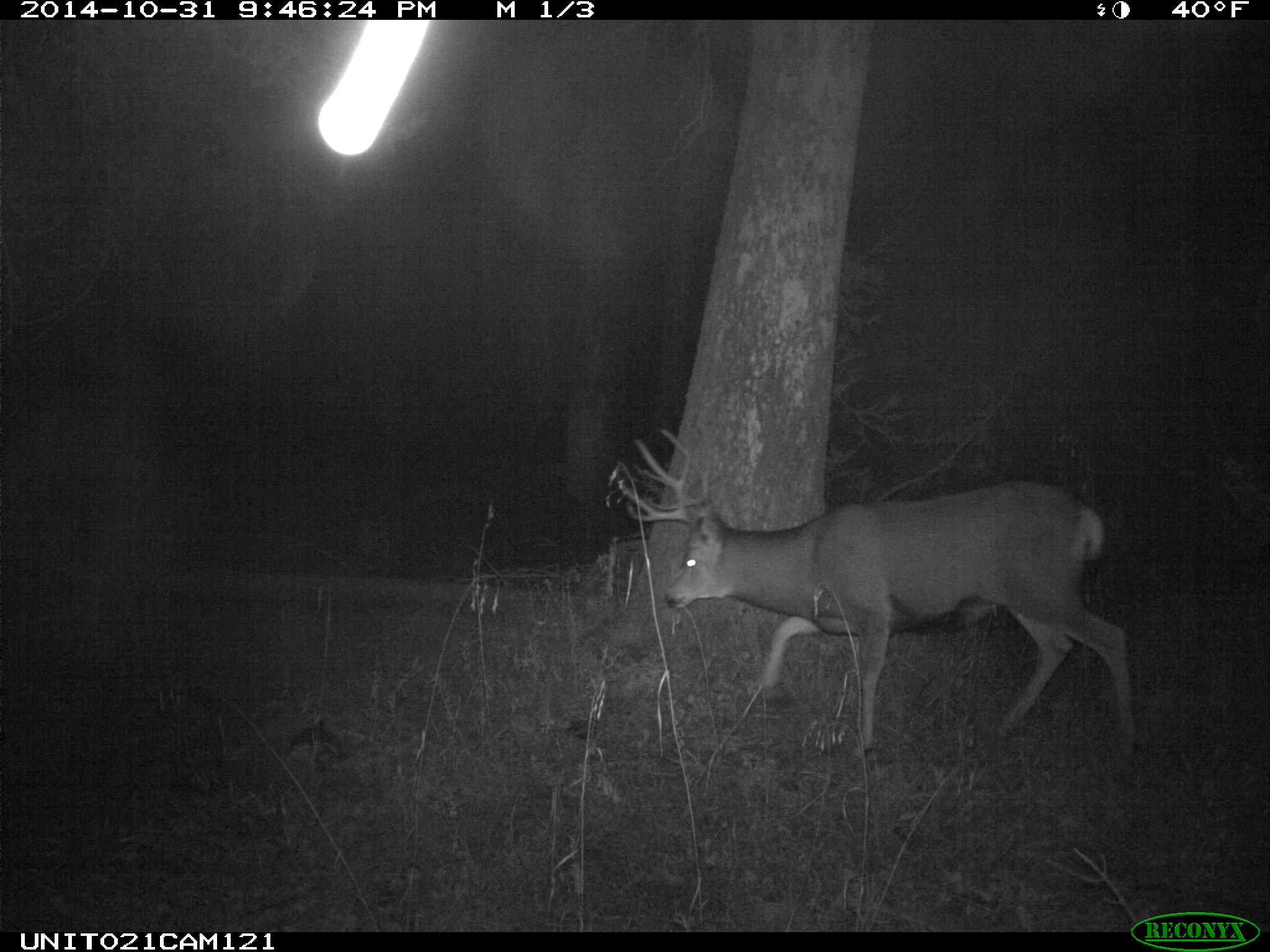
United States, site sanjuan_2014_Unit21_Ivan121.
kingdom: Animalia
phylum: Chordata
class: Mammalia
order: Artiodactyla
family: Cervidae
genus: Odocoileus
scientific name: Odocoileus hemionus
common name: mule deer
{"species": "Odocoileus hemionus (mule deer)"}